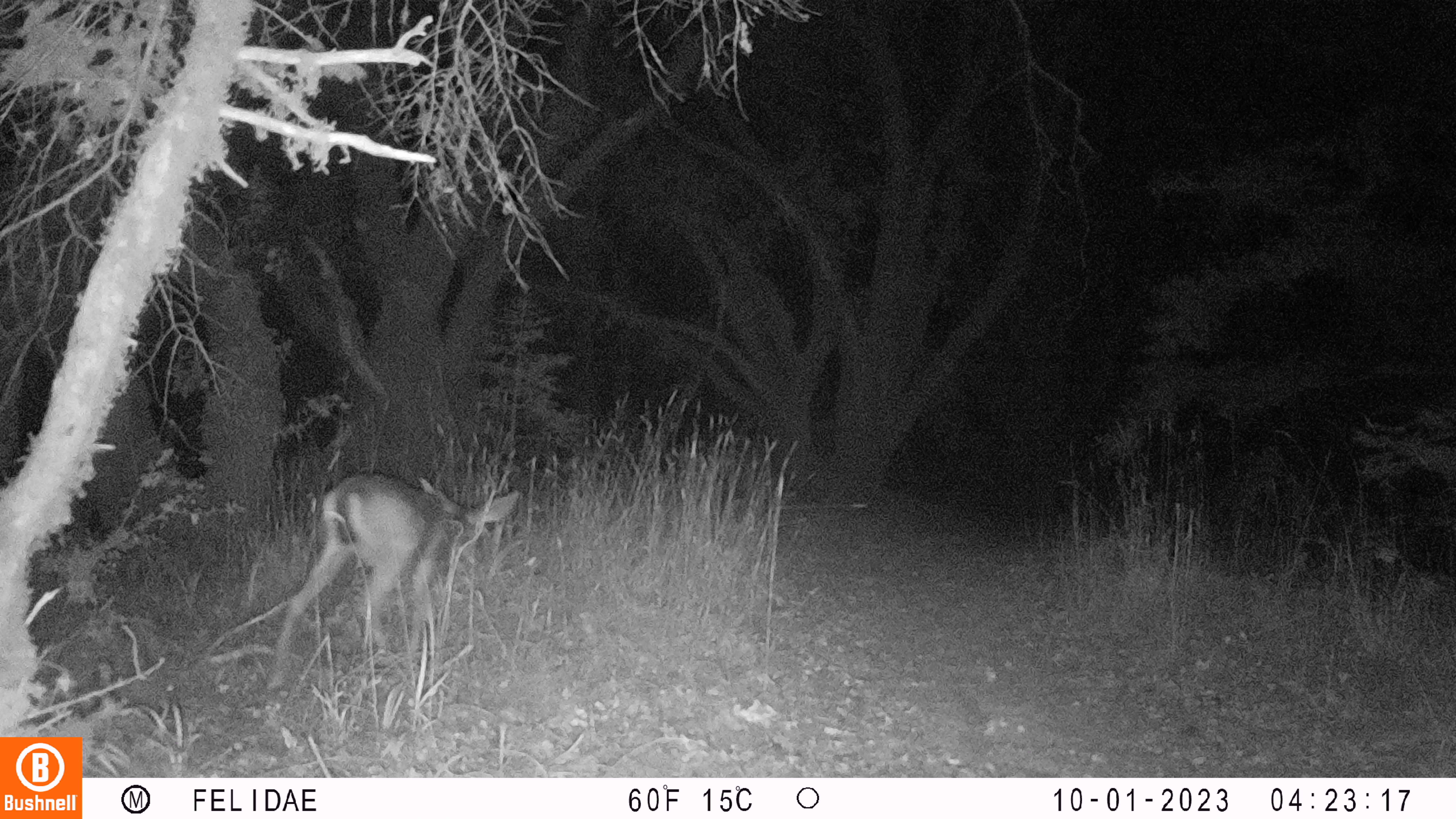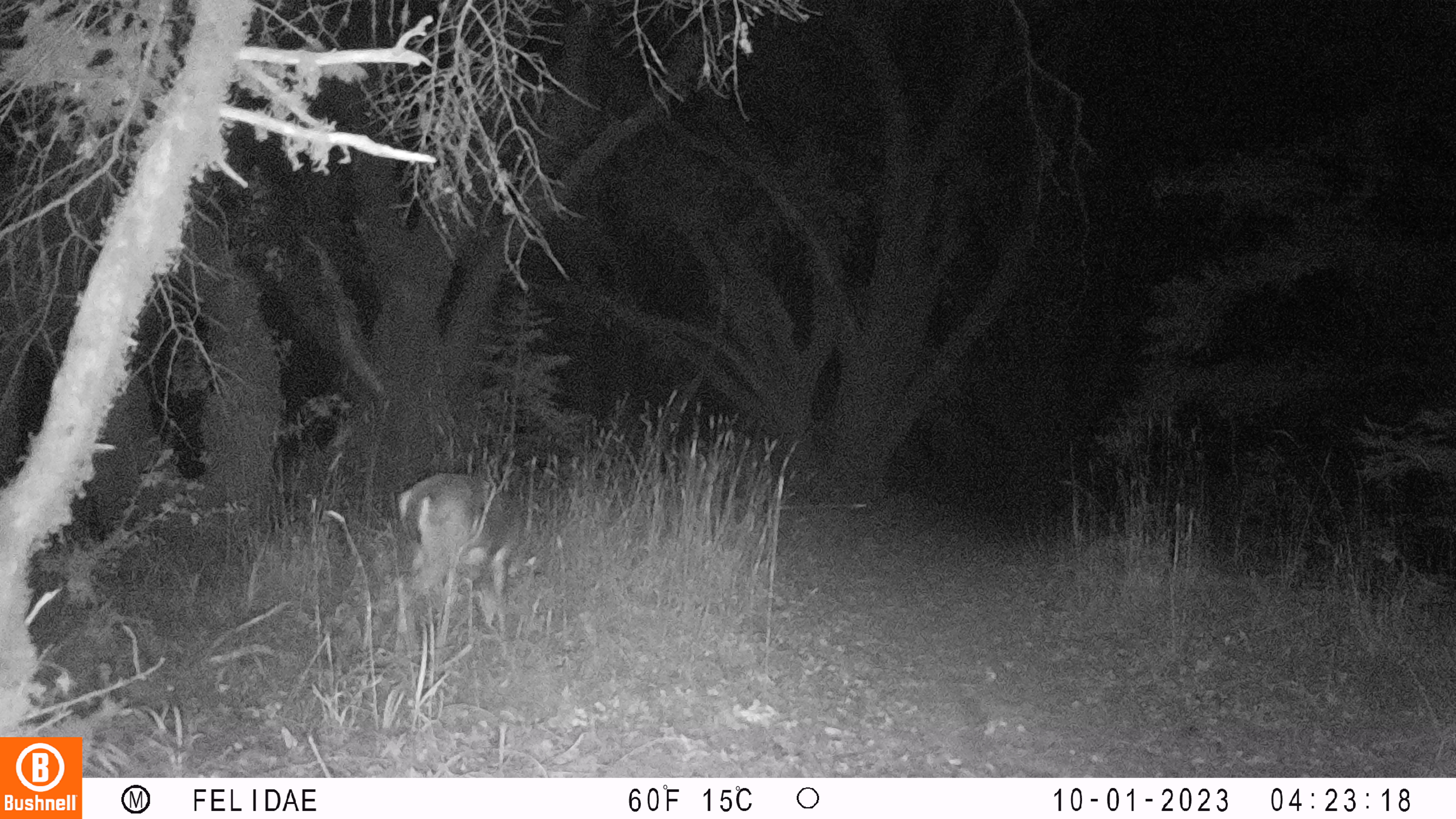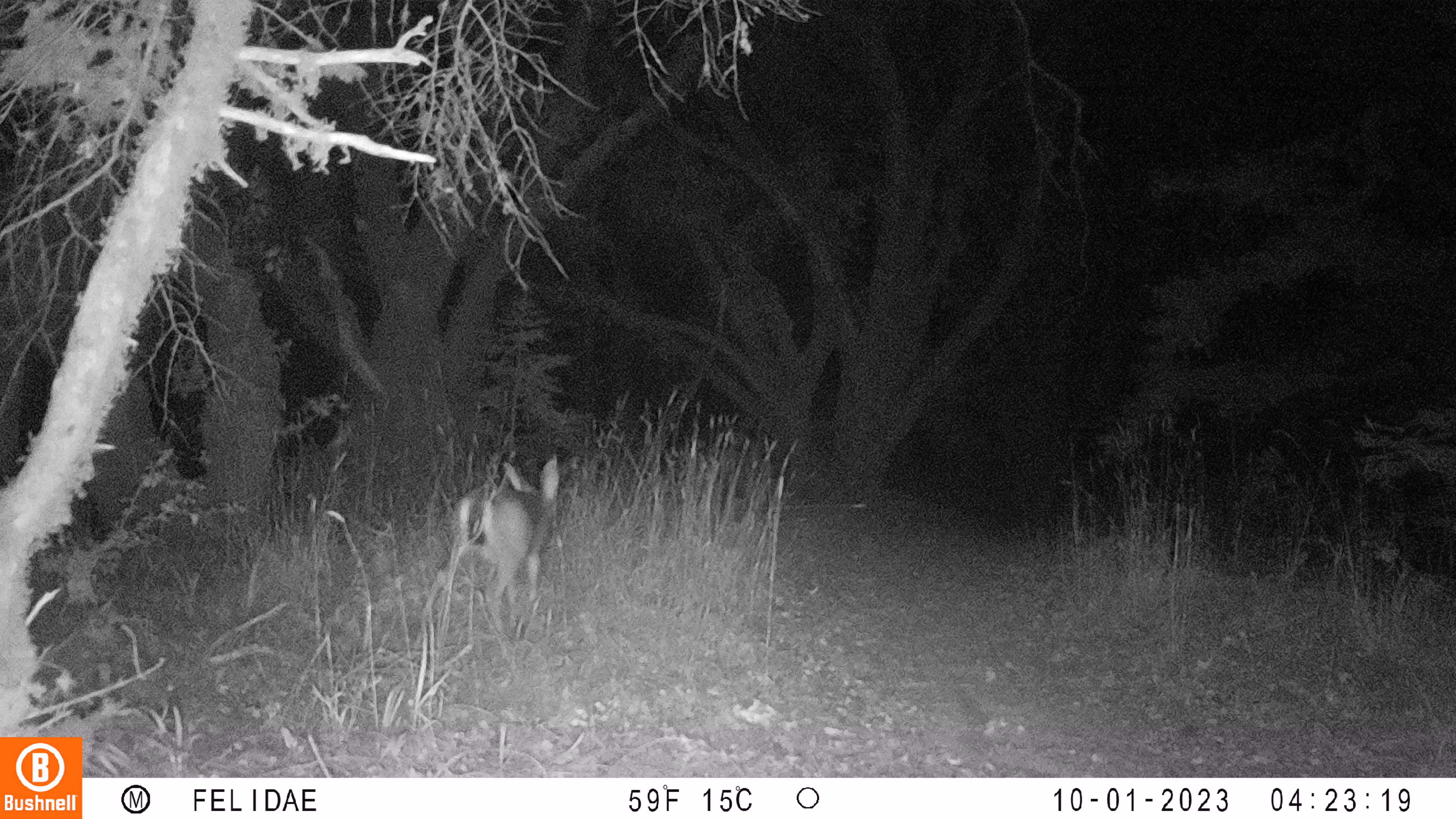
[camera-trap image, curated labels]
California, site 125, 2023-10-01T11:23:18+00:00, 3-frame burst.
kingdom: Animalia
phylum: Chordata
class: Mammalia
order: Artiodactyla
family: Cervidae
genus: Odocoileus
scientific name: Odocoileus hemionus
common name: mule deer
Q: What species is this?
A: Mule deer (Odocoileus hemionus).